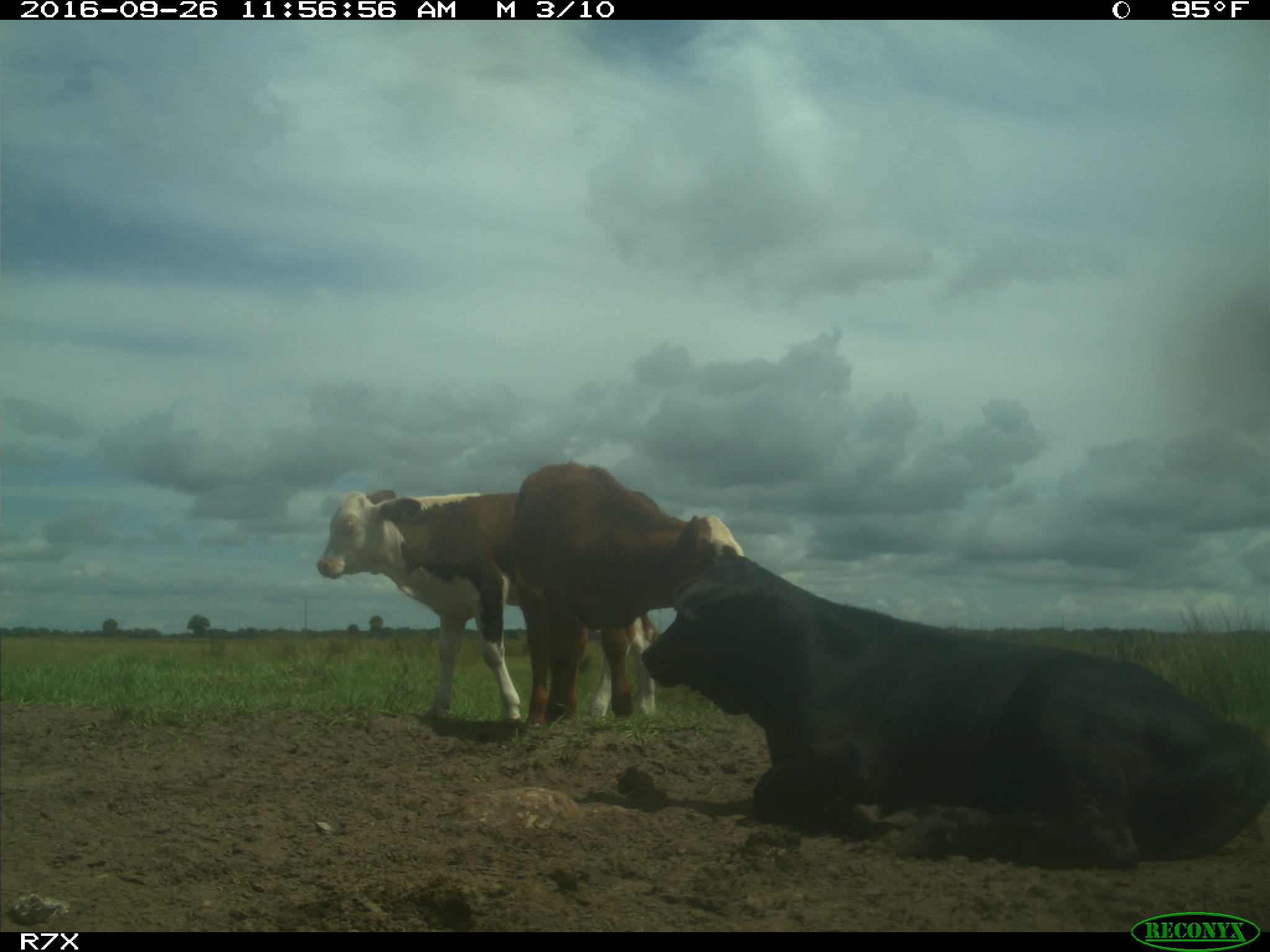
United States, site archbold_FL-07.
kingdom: Animalia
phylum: Chordata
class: Mammalia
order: Artiodactyla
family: Bovidae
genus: Bos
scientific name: Bos taurus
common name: domestic cow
Bos taurus (domestic cow).